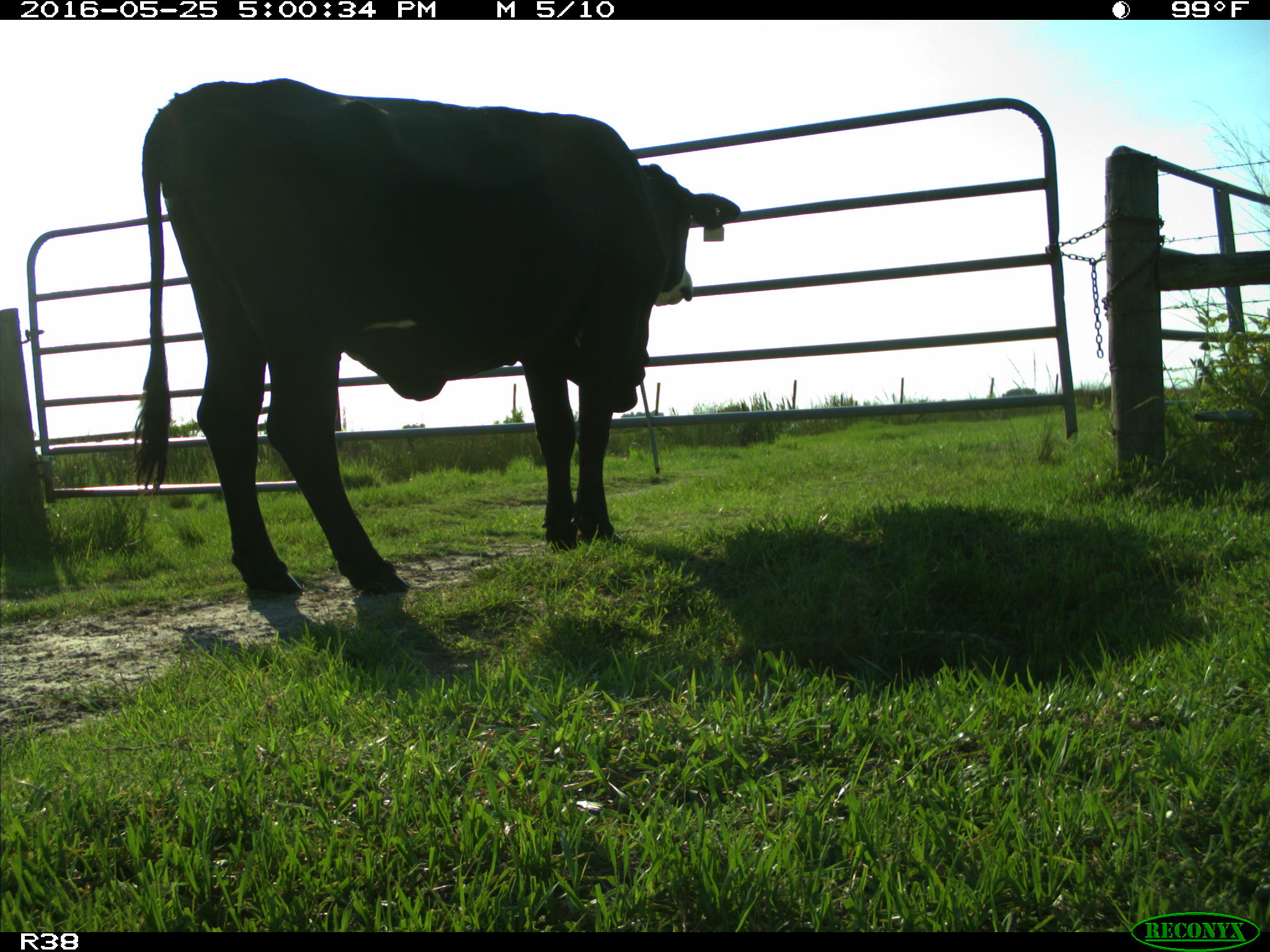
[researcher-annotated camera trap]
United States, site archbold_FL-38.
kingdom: Animalia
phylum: Chordata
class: Mammalia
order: Artiodactyla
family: Bovidae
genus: Bos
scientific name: Bos taurus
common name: domestic cow